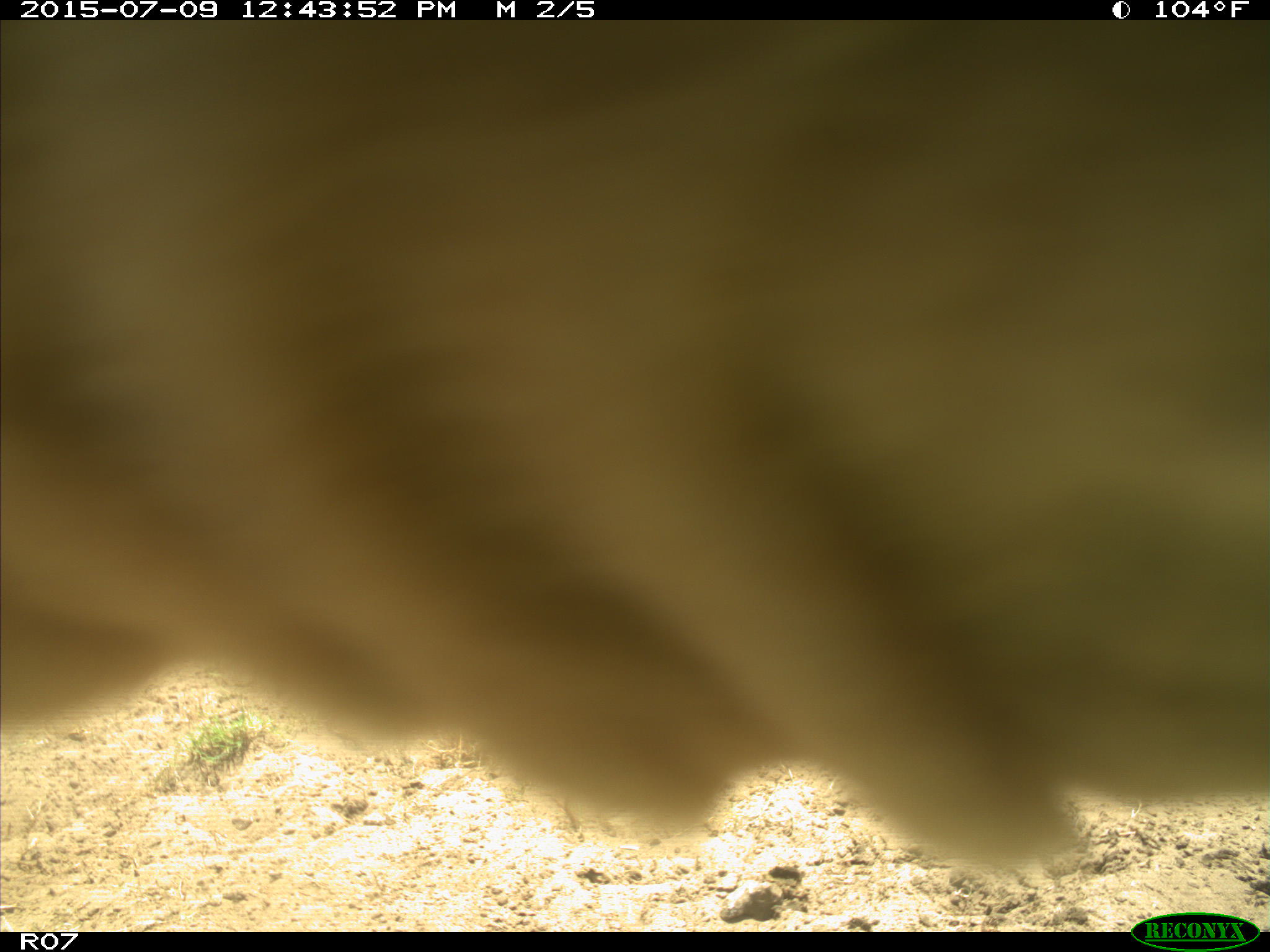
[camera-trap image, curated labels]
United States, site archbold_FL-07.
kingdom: Animalia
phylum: Chordata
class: Mammalia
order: Artiodactyla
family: Bovidae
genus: Bos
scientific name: Bos taurus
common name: domestic cow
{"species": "Bos taurus (domestic cow)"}